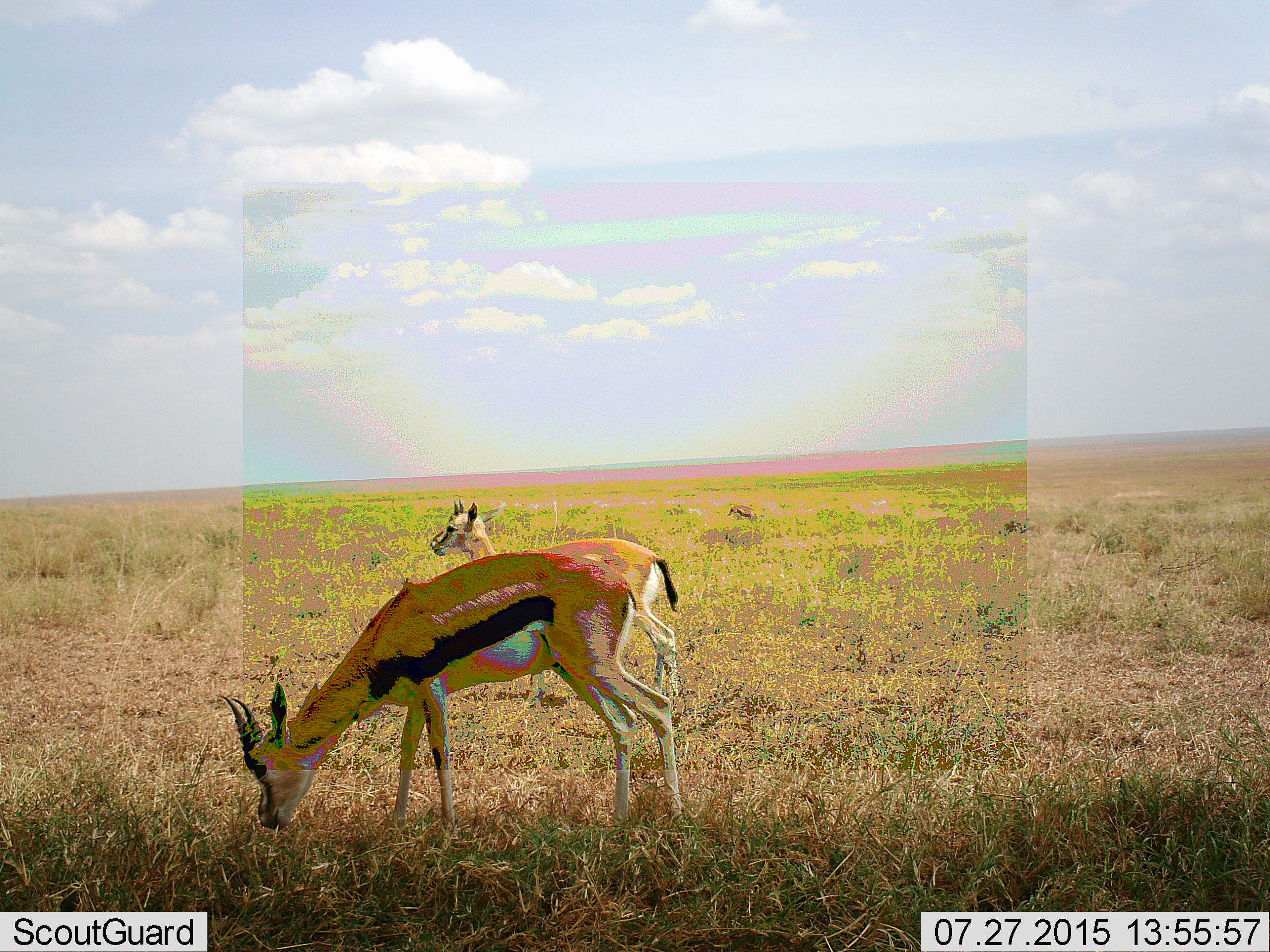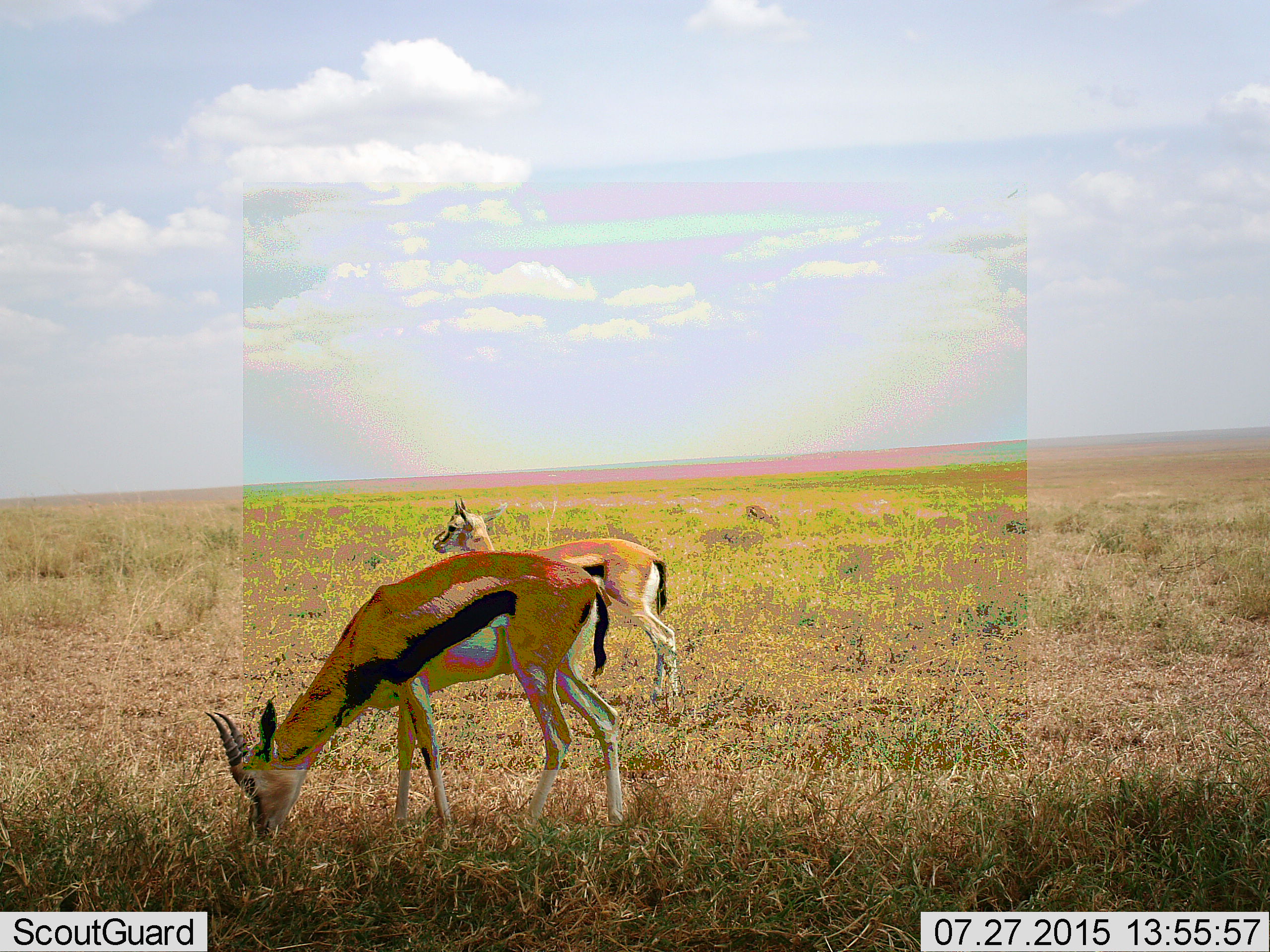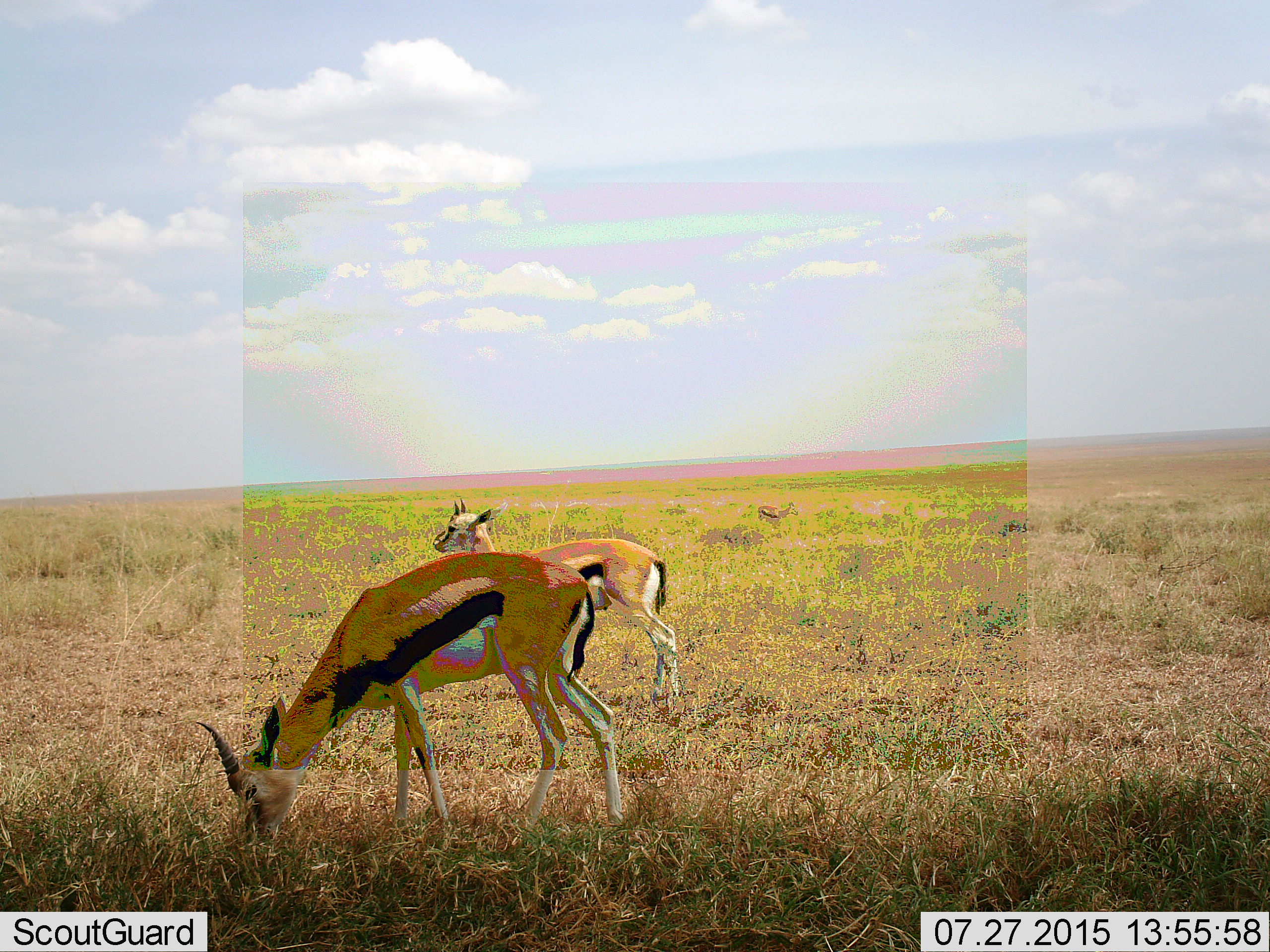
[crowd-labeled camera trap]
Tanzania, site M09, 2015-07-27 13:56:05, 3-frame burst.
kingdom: Animalia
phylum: Chordata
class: Mammalia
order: Artiodactyla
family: Bovidae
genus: Eudorcas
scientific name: Eudorcas thomsonii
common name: thomson's gazelle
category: gazellethomsons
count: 3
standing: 88%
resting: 0%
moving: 50%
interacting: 0%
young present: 12%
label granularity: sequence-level